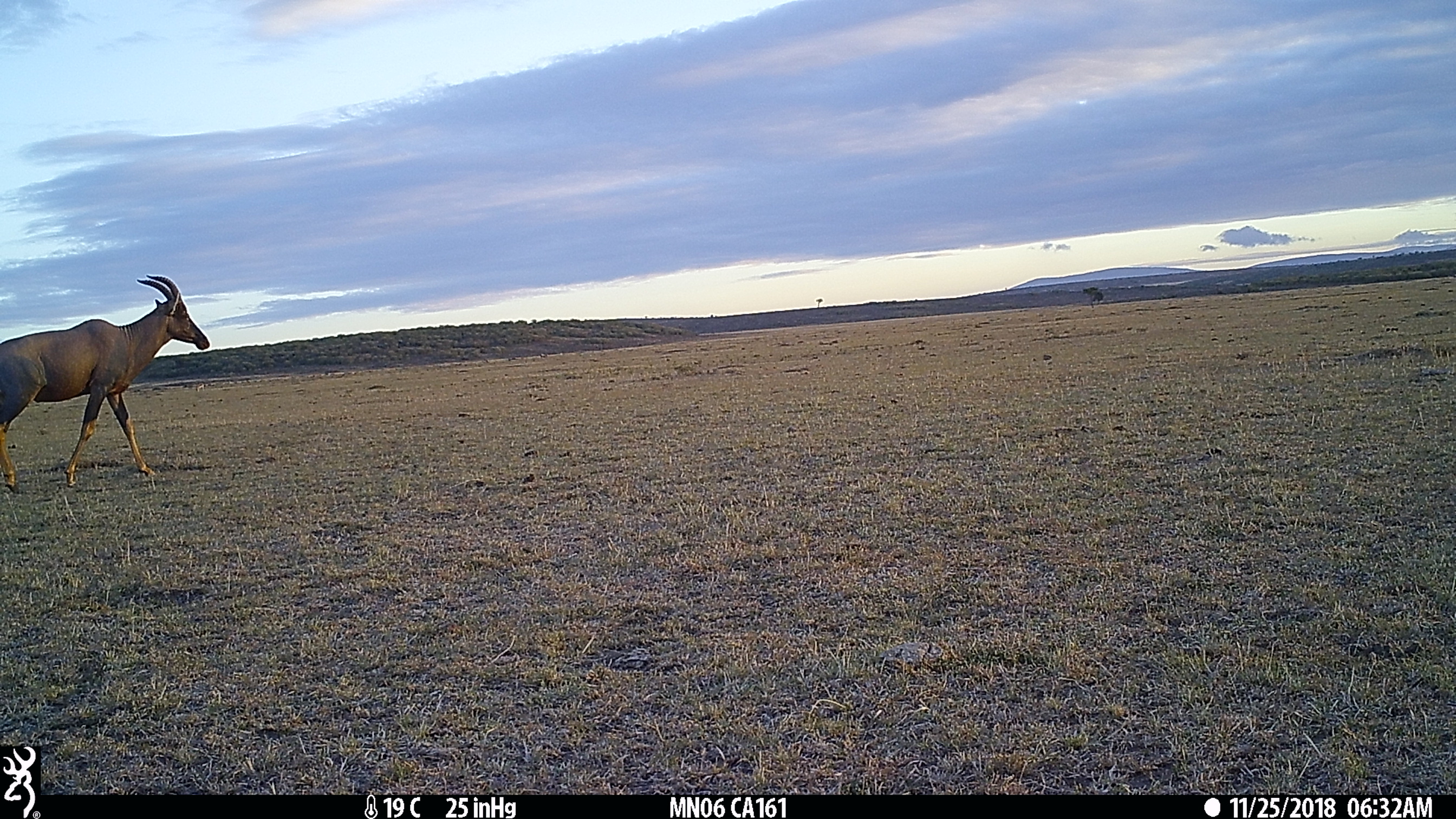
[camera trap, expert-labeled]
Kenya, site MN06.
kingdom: Animalia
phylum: Chordata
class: Mammalia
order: Artiodactyla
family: Bovidae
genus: Damaliscus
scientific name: Damaliscus lunatus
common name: topi